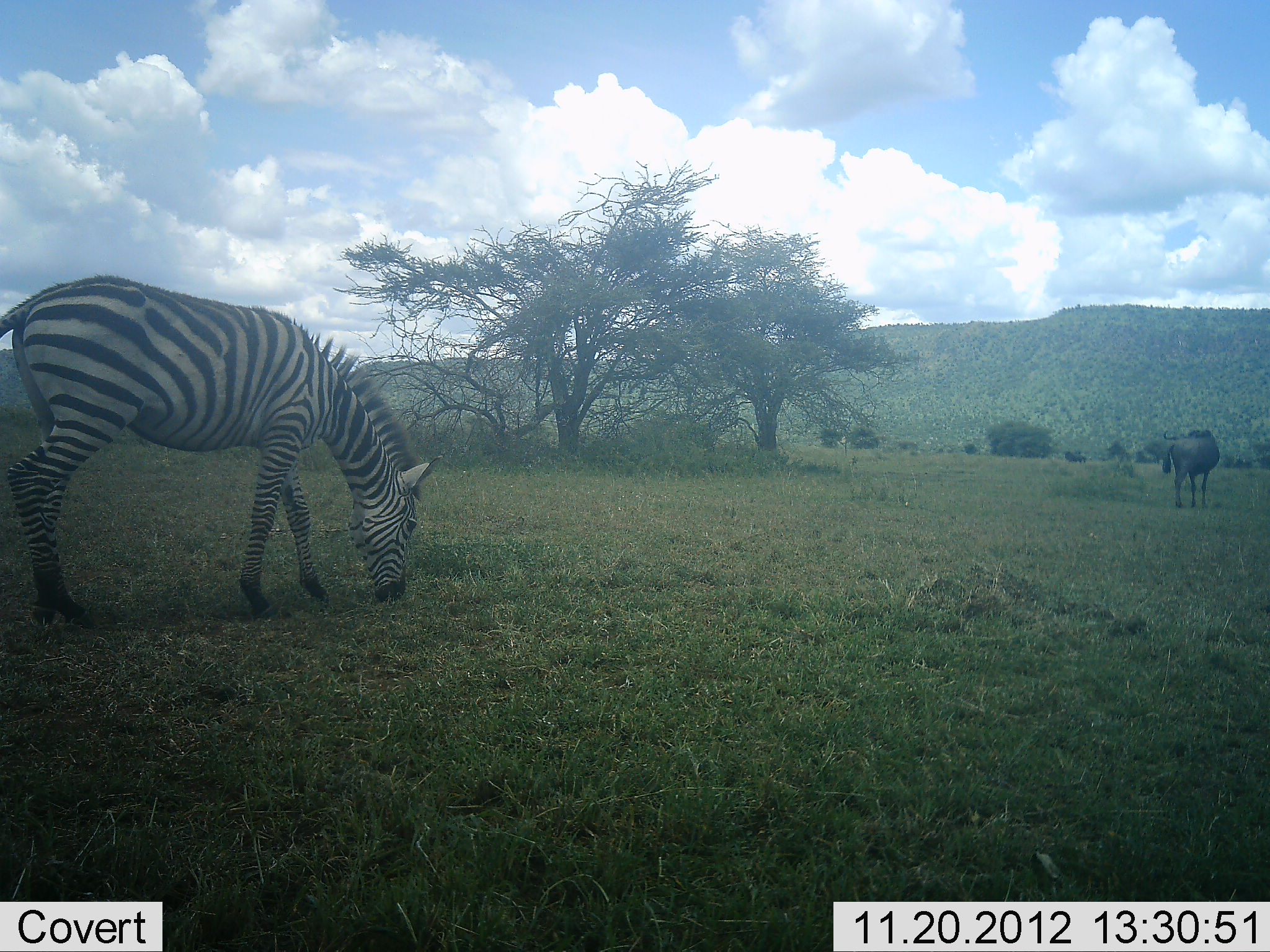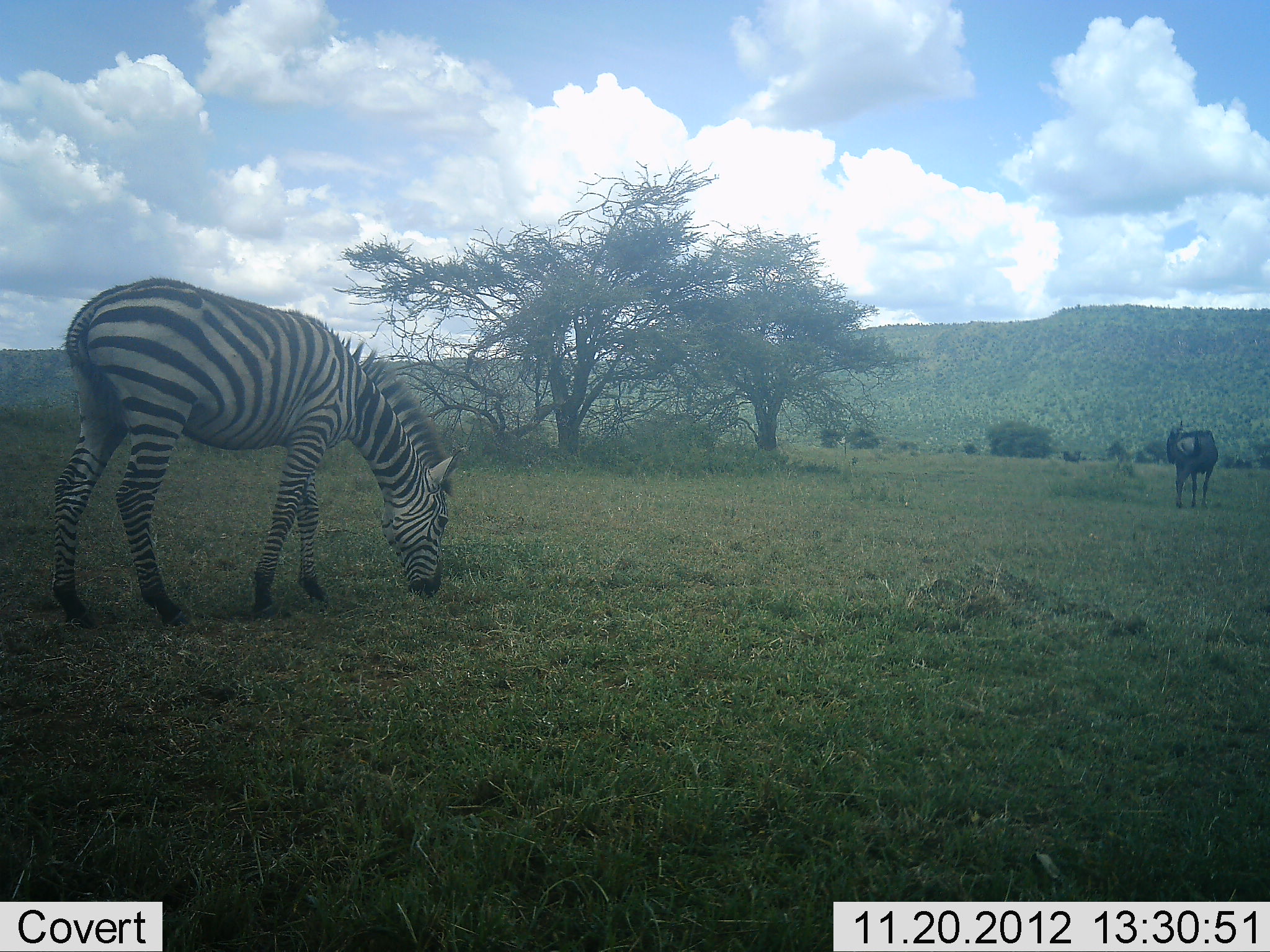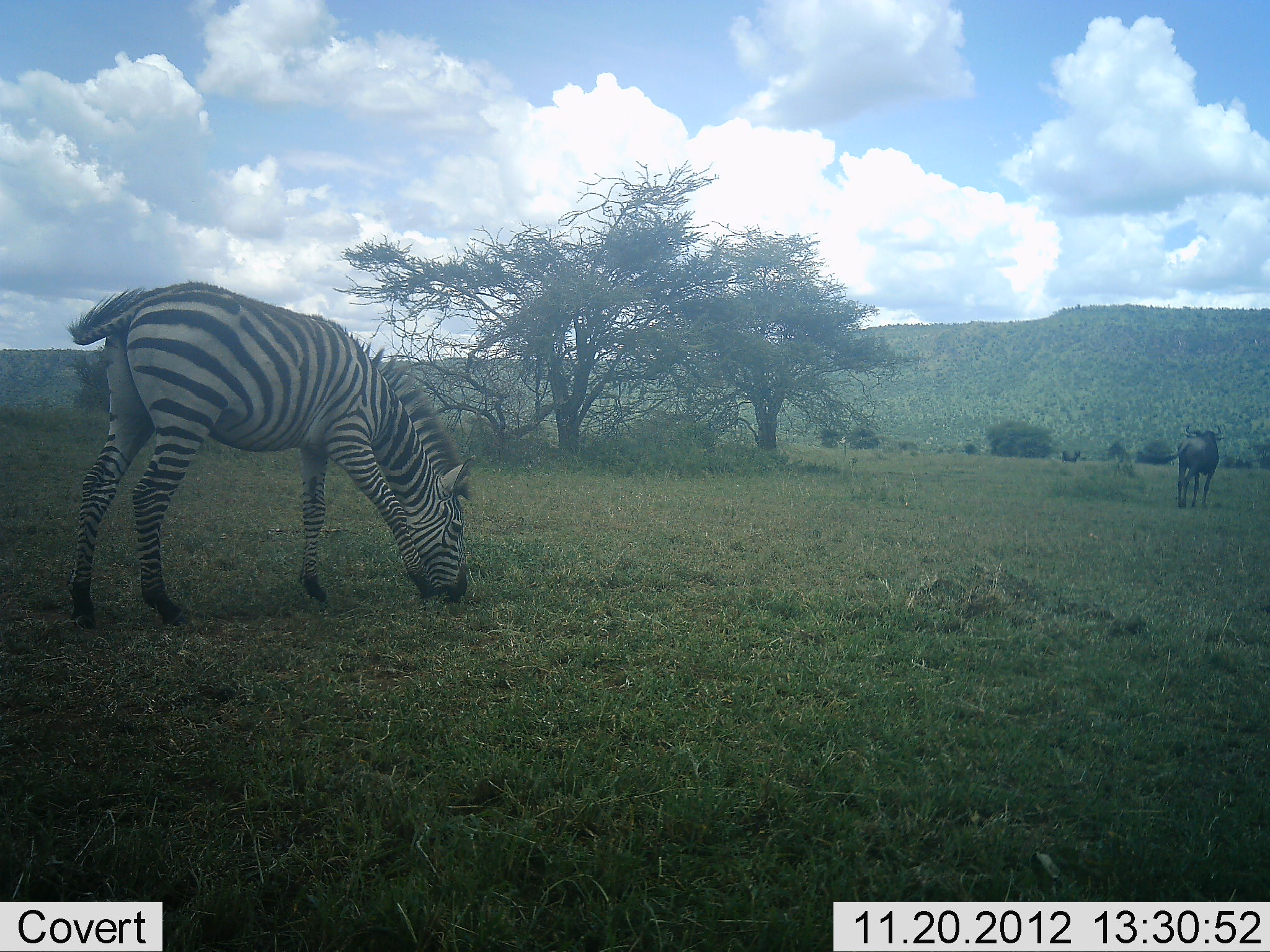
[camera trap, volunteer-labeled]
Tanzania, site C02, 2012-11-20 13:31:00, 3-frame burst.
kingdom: Animalia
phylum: Chordata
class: Mammalia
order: Artiodactyla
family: Bovidae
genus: Connochaetes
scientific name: Connochaetes taurinus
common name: blue wildebeest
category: wildebeest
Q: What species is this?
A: Wildebeest (blue wildebeest) (Connochaetes taurinus).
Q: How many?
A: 1.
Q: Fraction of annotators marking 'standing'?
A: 79%.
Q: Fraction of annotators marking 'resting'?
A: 0%.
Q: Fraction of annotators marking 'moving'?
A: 15%.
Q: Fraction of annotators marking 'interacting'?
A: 0%.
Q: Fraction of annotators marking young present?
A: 0%.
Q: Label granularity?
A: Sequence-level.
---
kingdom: Animalia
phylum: Chordata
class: Mammalia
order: Perissodactyla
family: Equidae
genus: Equus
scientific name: Equus quagga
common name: plains zebra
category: zebra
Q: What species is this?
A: Zebra (plains zebra) (Equus quagga).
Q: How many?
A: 1.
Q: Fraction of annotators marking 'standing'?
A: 20%.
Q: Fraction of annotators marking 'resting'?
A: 0%.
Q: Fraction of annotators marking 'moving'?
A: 6%.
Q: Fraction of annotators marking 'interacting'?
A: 0%.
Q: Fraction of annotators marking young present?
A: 0%.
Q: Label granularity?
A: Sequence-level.